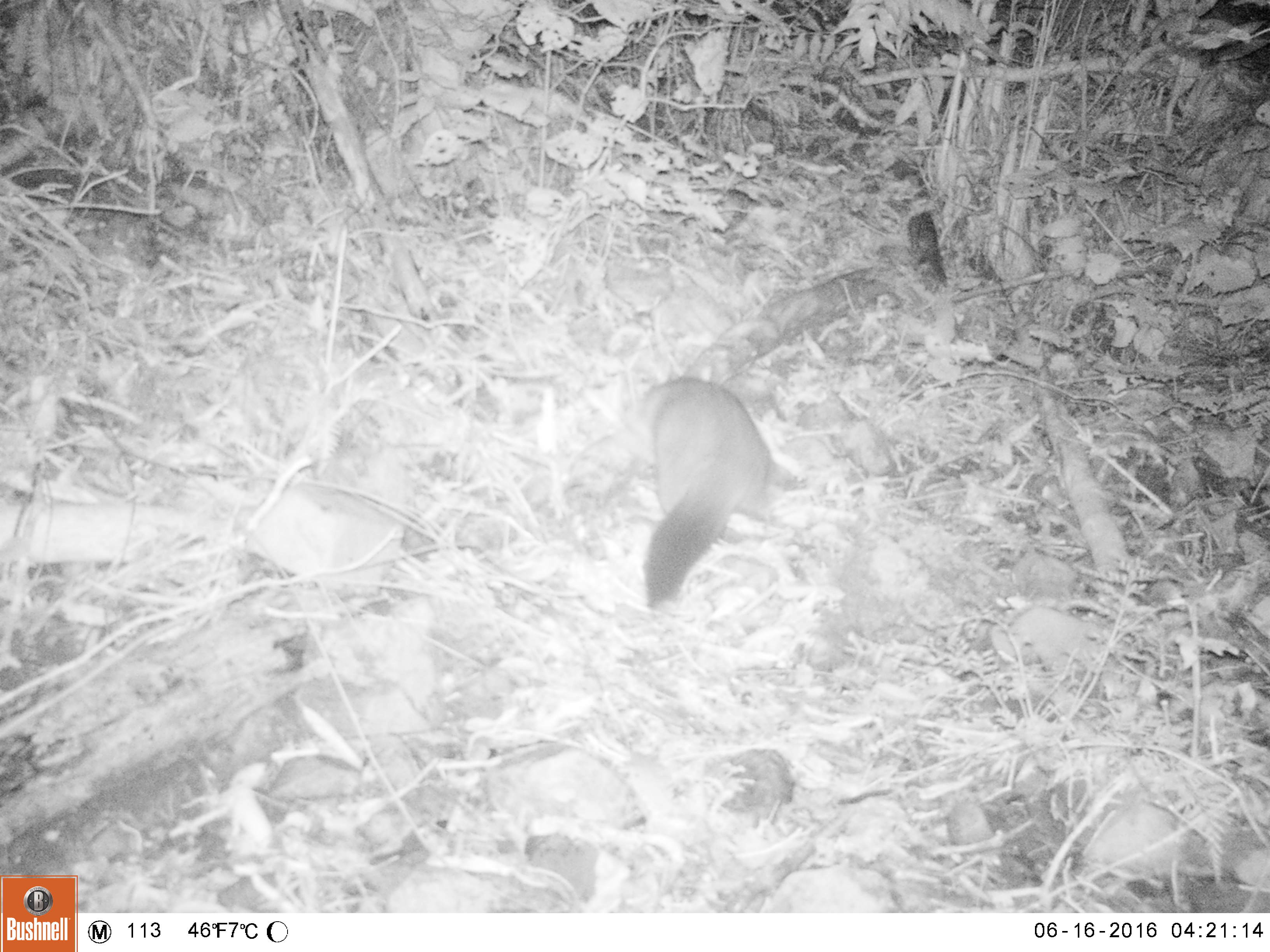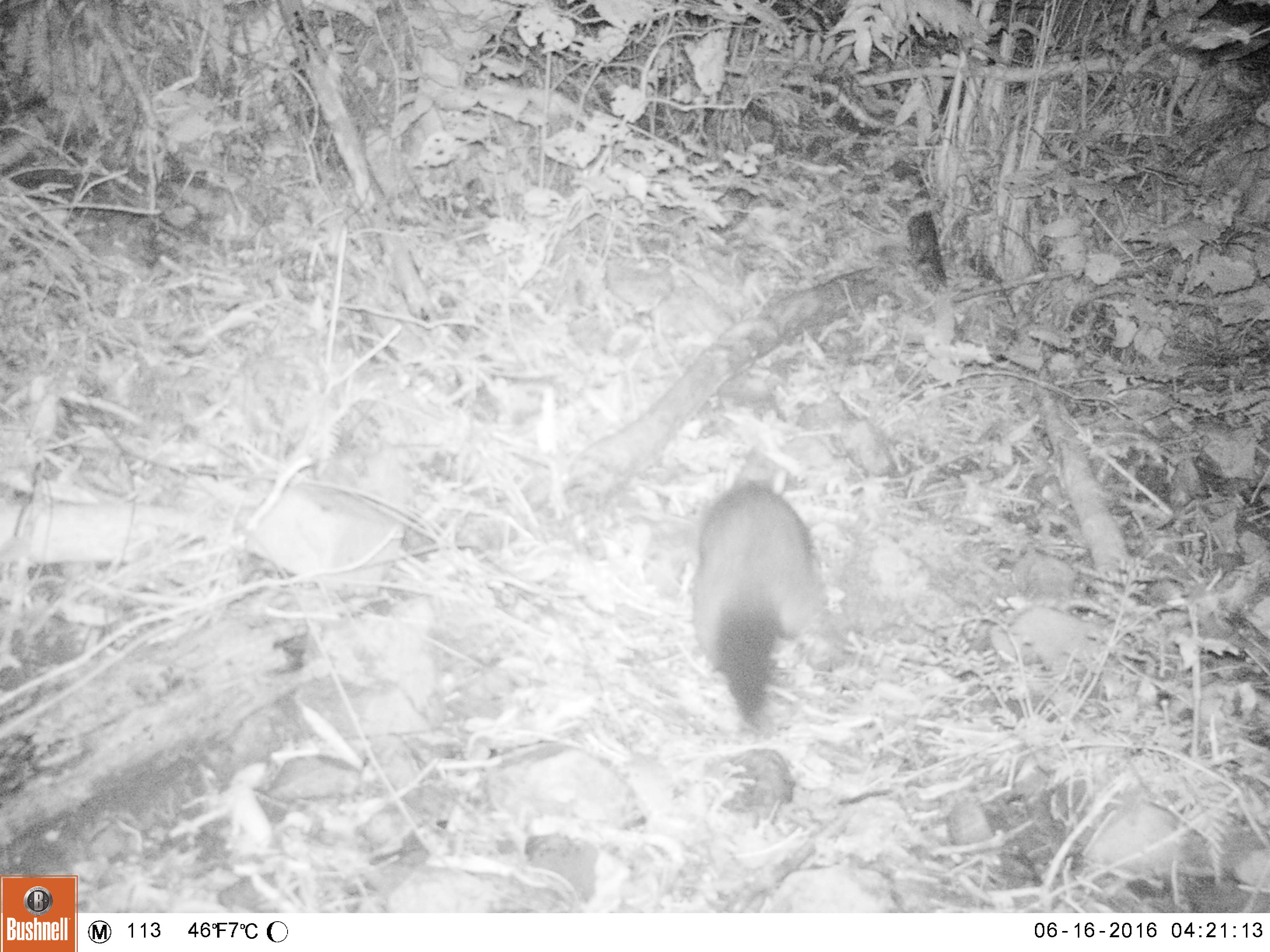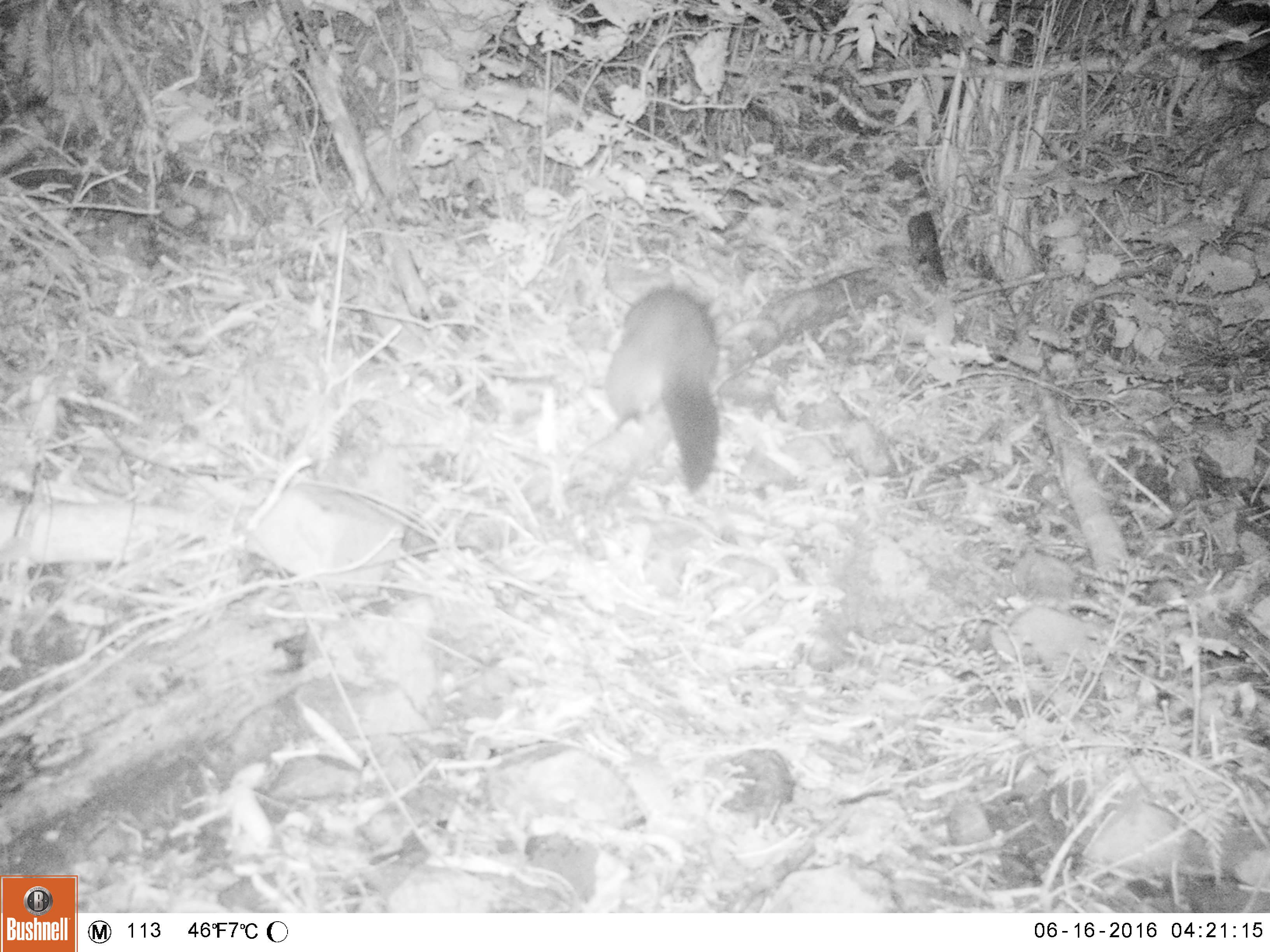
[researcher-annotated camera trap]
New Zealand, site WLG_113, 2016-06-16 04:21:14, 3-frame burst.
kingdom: Animalia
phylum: Chordata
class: Mammalia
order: Diprotodontia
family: Phalangeridae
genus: Trichosurus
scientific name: Trichosurus vulpecula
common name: common brushtail possum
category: possum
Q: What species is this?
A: Possum (common brushtail possum) (Trichosurus vulpecula).